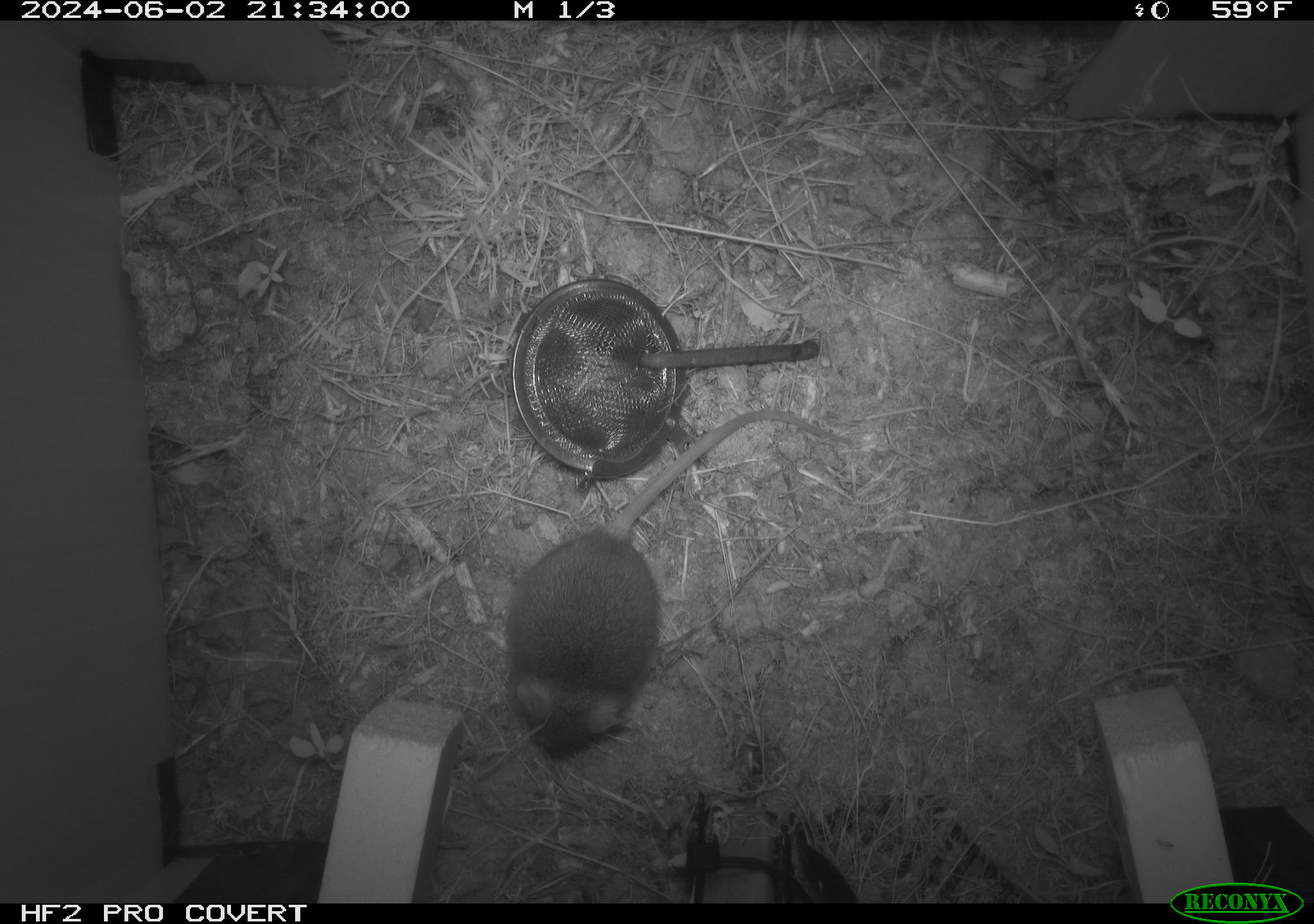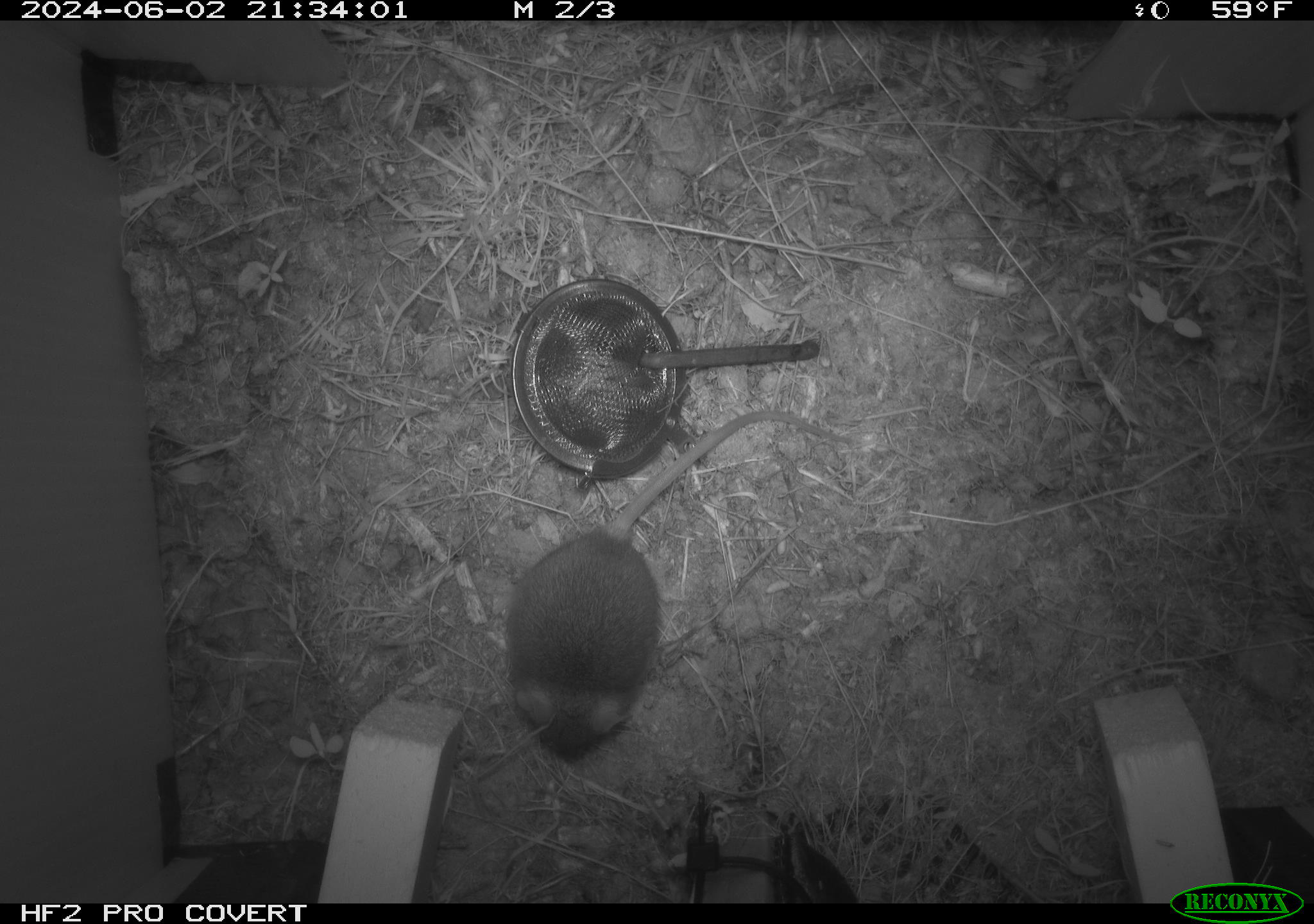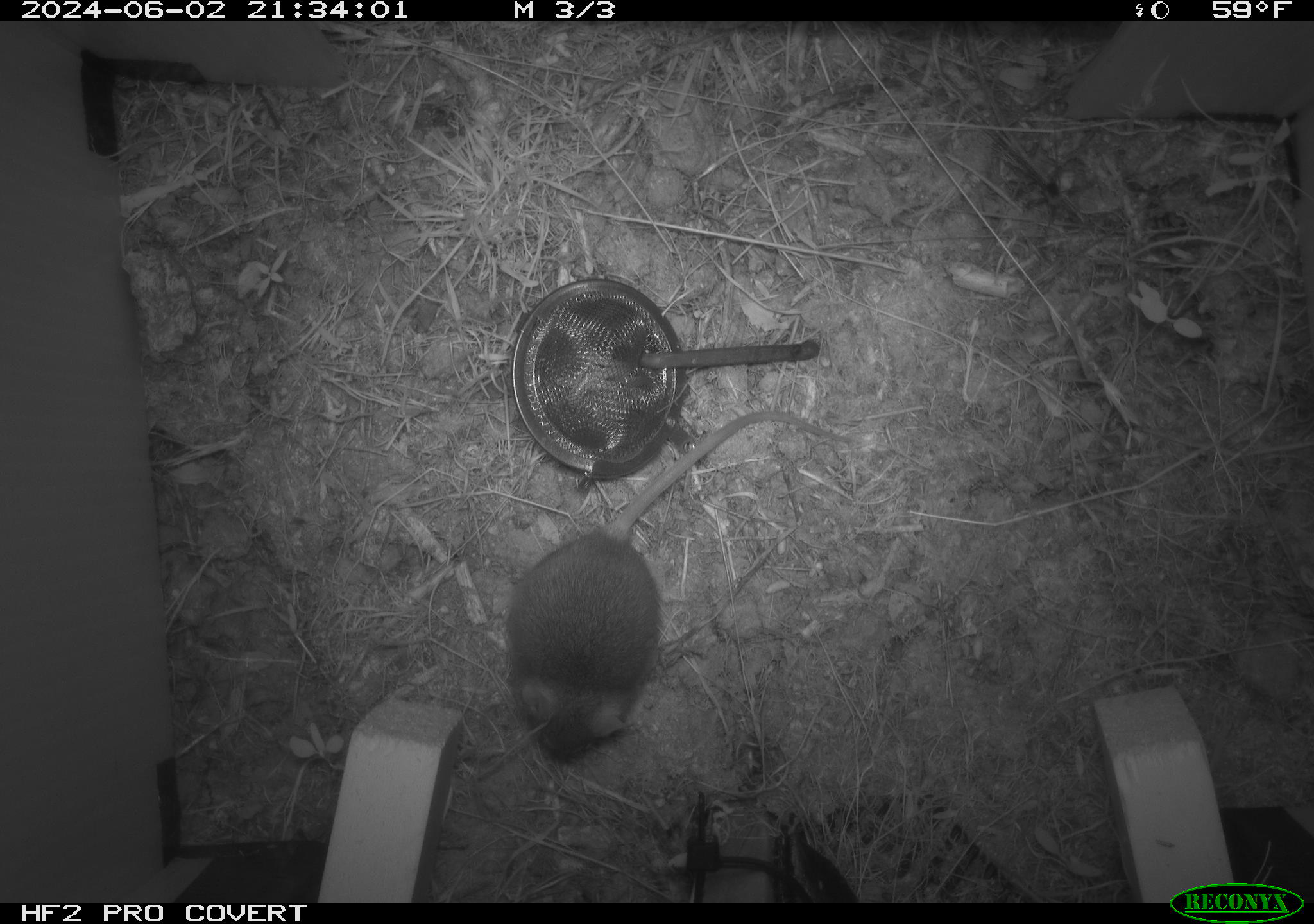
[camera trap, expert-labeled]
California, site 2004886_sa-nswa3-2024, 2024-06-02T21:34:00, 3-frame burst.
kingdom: Animalia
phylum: Chordata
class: Mammalia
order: Rodentia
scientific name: Rodentia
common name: rodent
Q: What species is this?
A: Rodent (Rodentia).